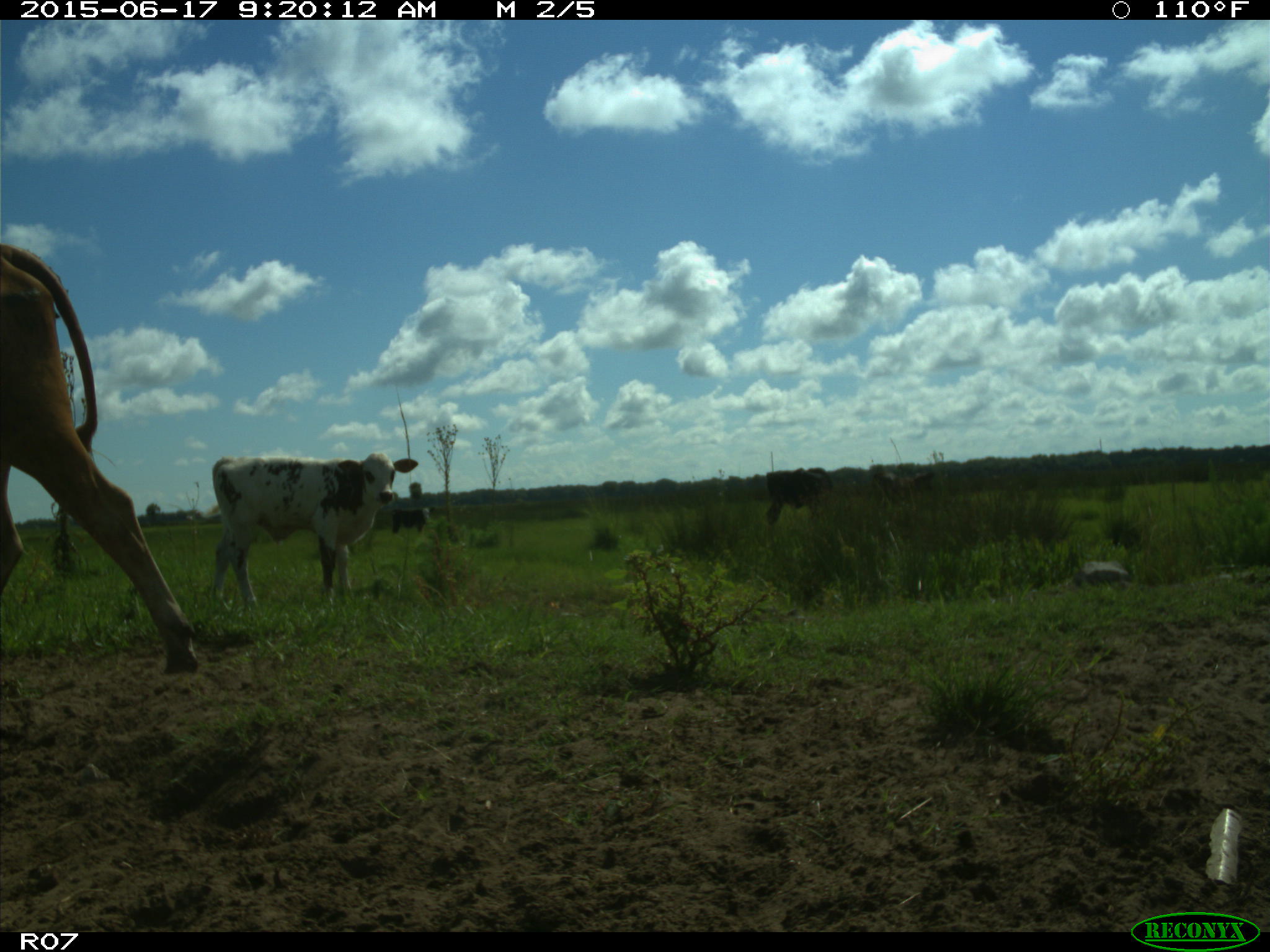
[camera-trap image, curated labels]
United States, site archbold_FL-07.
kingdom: Animalia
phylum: Chordata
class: Mammalia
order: Artiodactyla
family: Bovidae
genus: Bos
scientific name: Bos taurus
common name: domestic cow